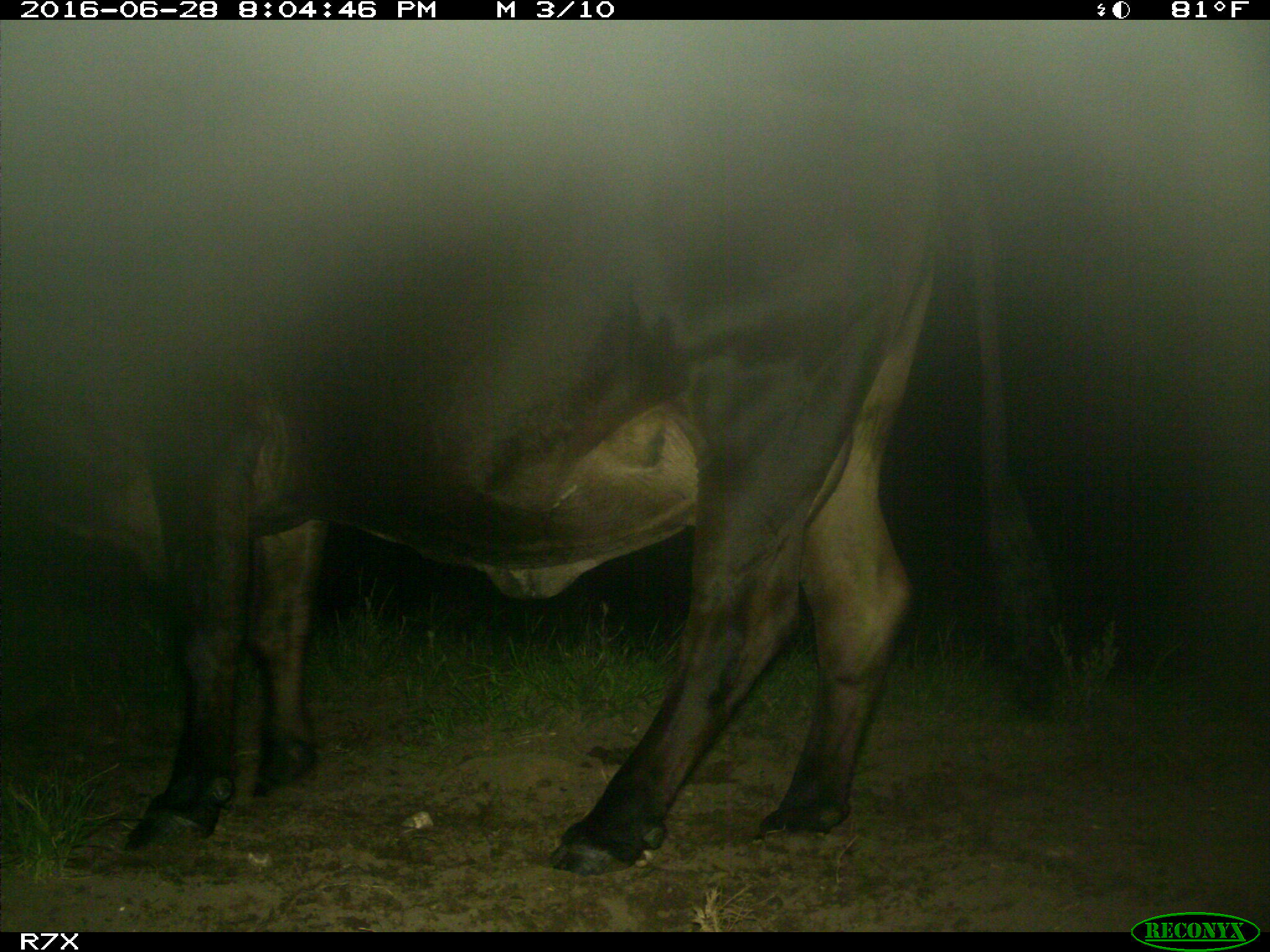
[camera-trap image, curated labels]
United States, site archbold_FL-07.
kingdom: Animalia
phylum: Chordata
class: Mammalia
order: Artiodactyla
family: Bovidae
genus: Bos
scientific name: Bos taurus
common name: domestic cow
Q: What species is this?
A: Bos taurus (domestic cow).